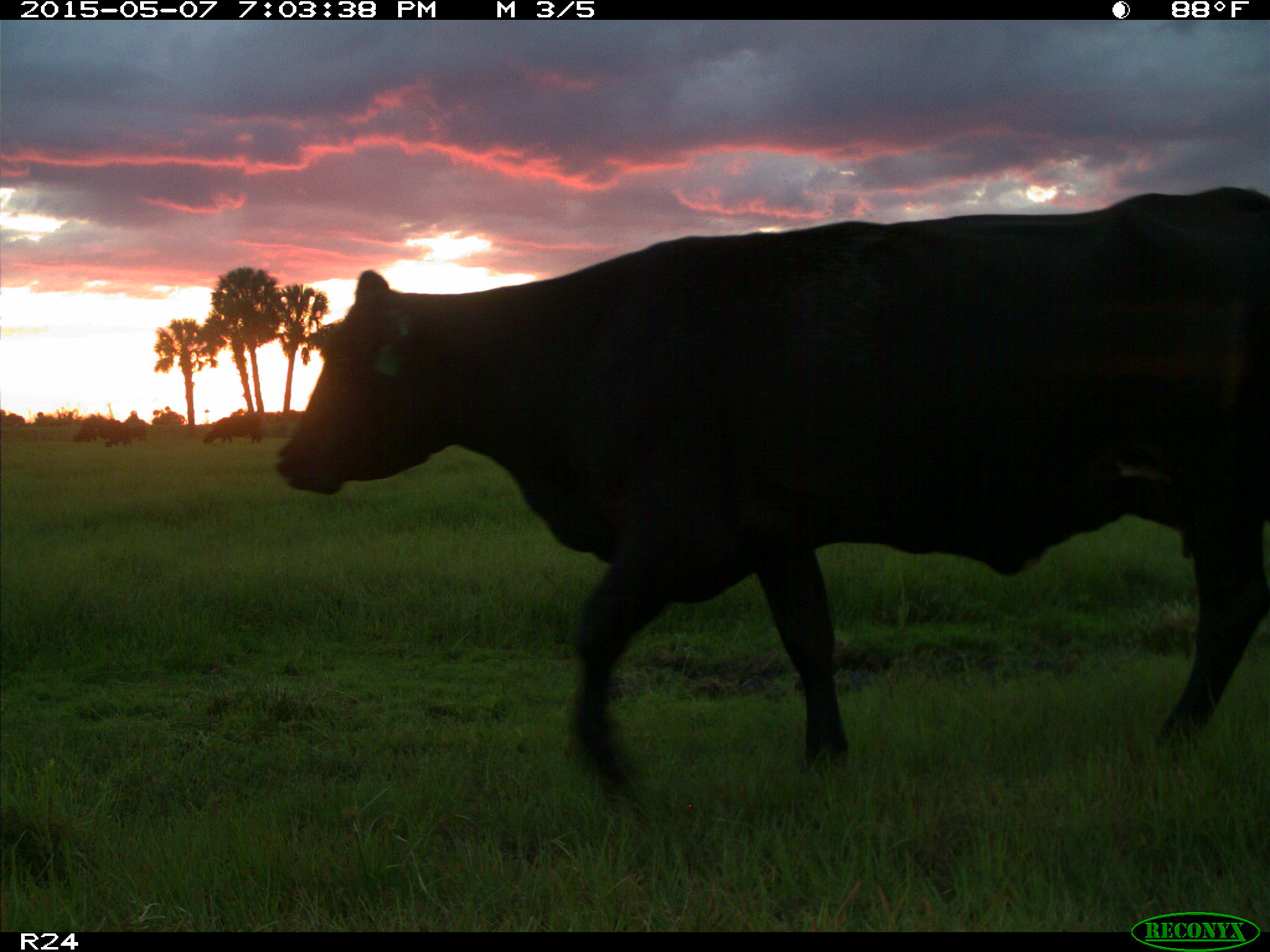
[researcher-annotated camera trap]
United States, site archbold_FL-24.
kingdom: Animalia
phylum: Chordata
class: Mammalia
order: Artiodactyla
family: Bovidae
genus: Bos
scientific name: Bos taurus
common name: domestic cow